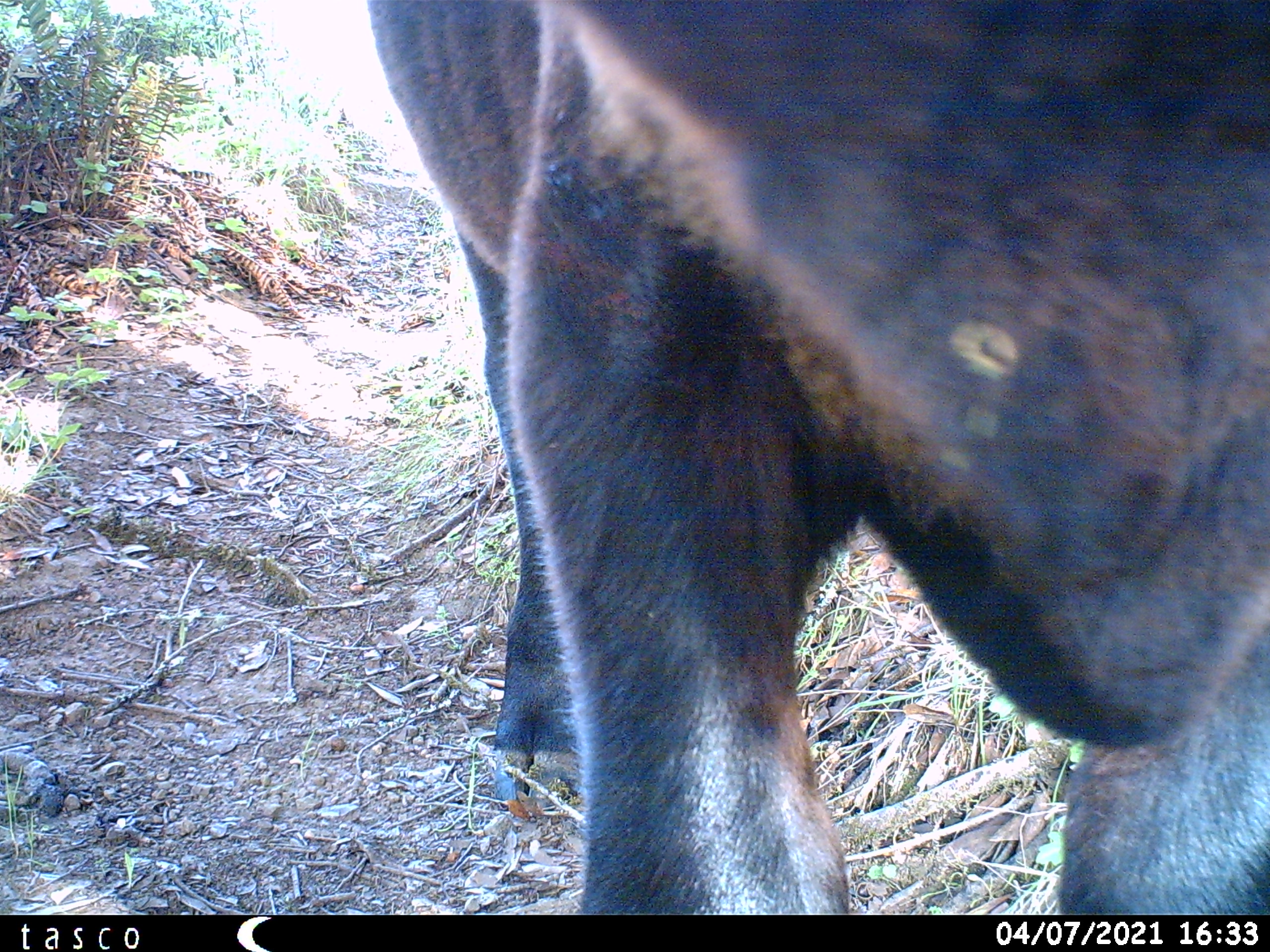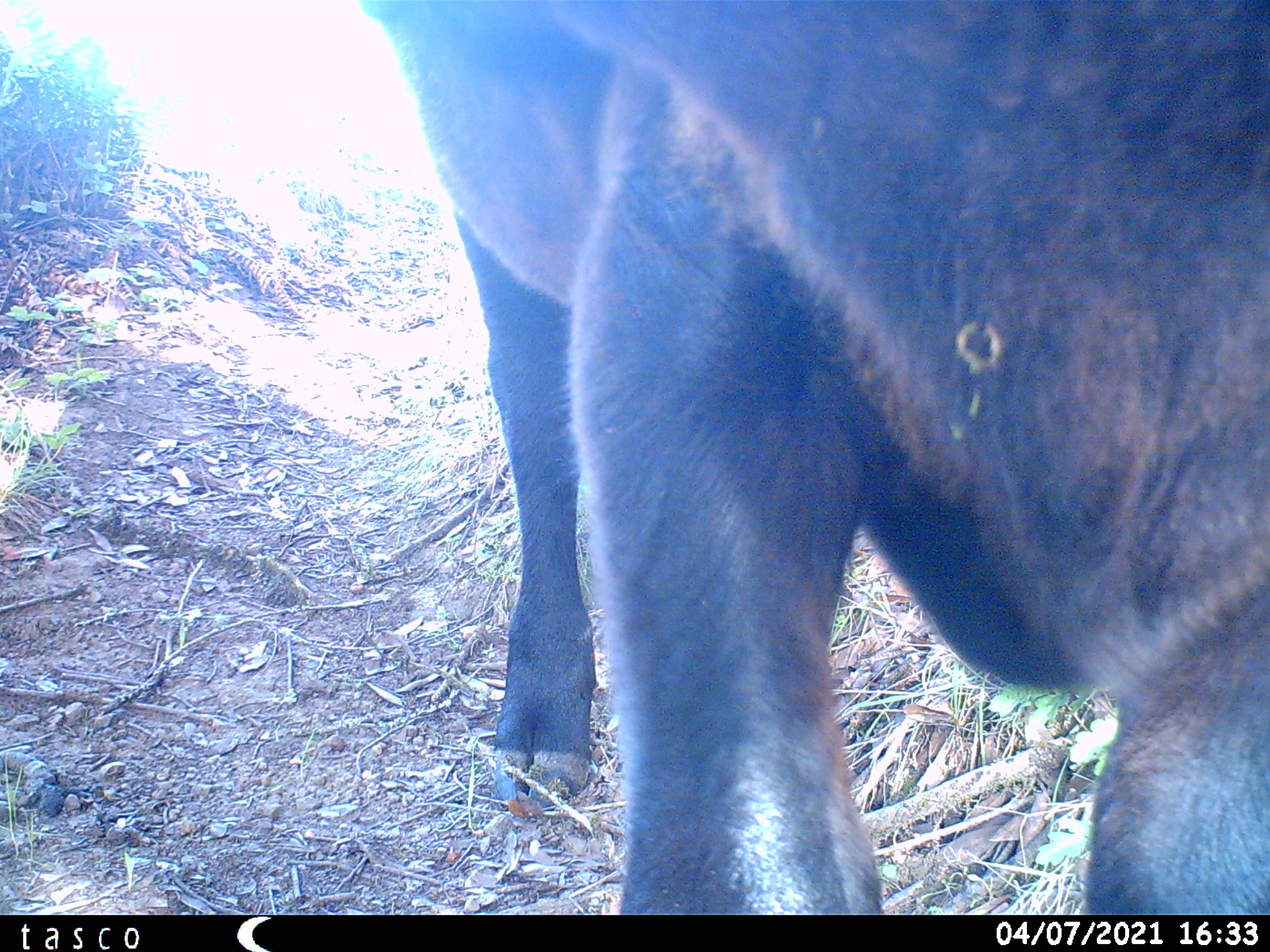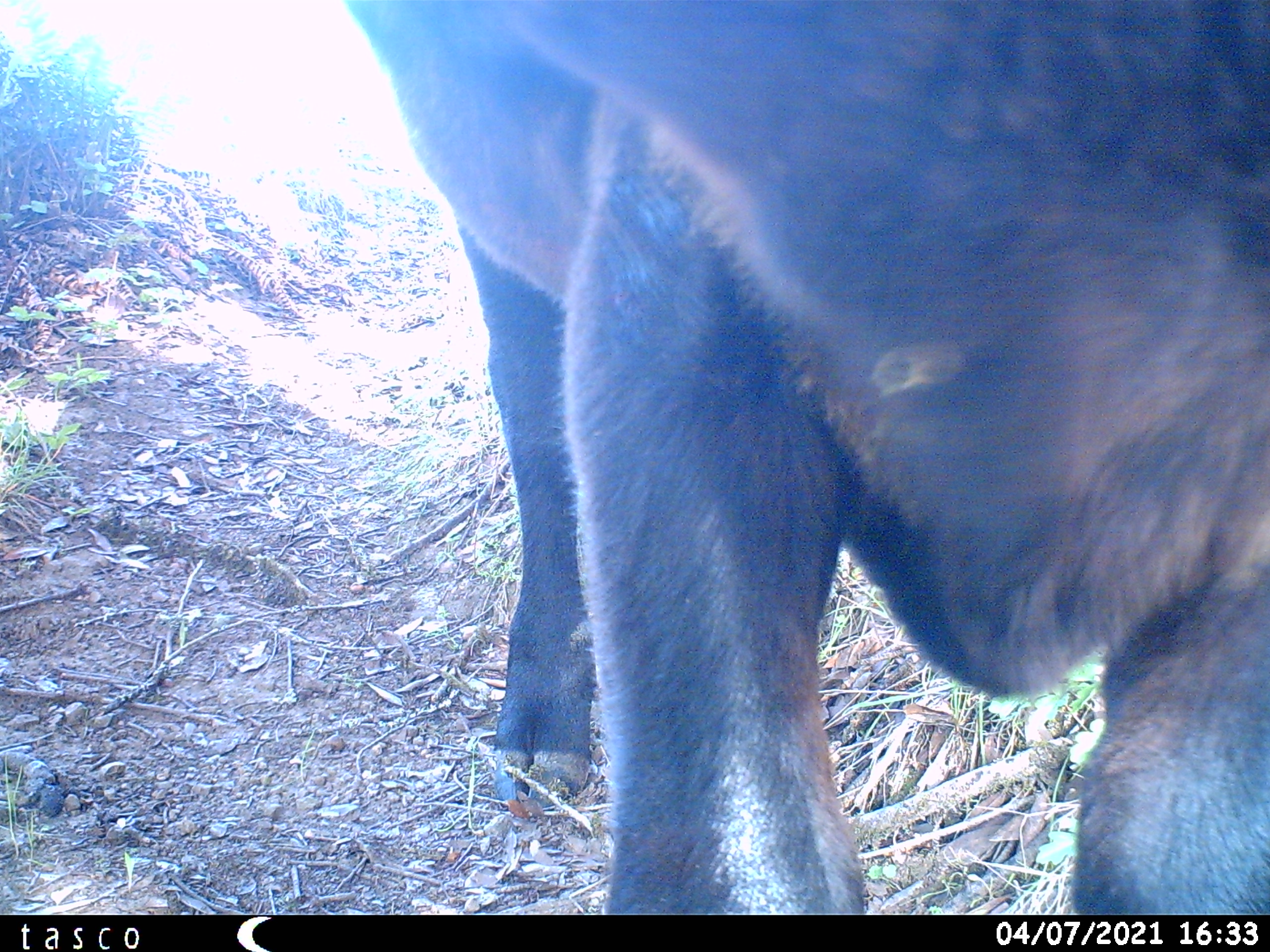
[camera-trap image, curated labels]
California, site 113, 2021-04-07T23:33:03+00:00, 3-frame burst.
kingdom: Animalia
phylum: Chordata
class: Mammalia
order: Artiodactyla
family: Bovidae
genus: Bos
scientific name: Bos taurus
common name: domestic cattle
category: cattle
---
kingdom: Animalia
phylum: Chordata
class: Mammalia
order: Artiodactyla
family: Cervidae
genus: Odocoileus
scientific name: Odocoileus hemionus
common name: mule deer